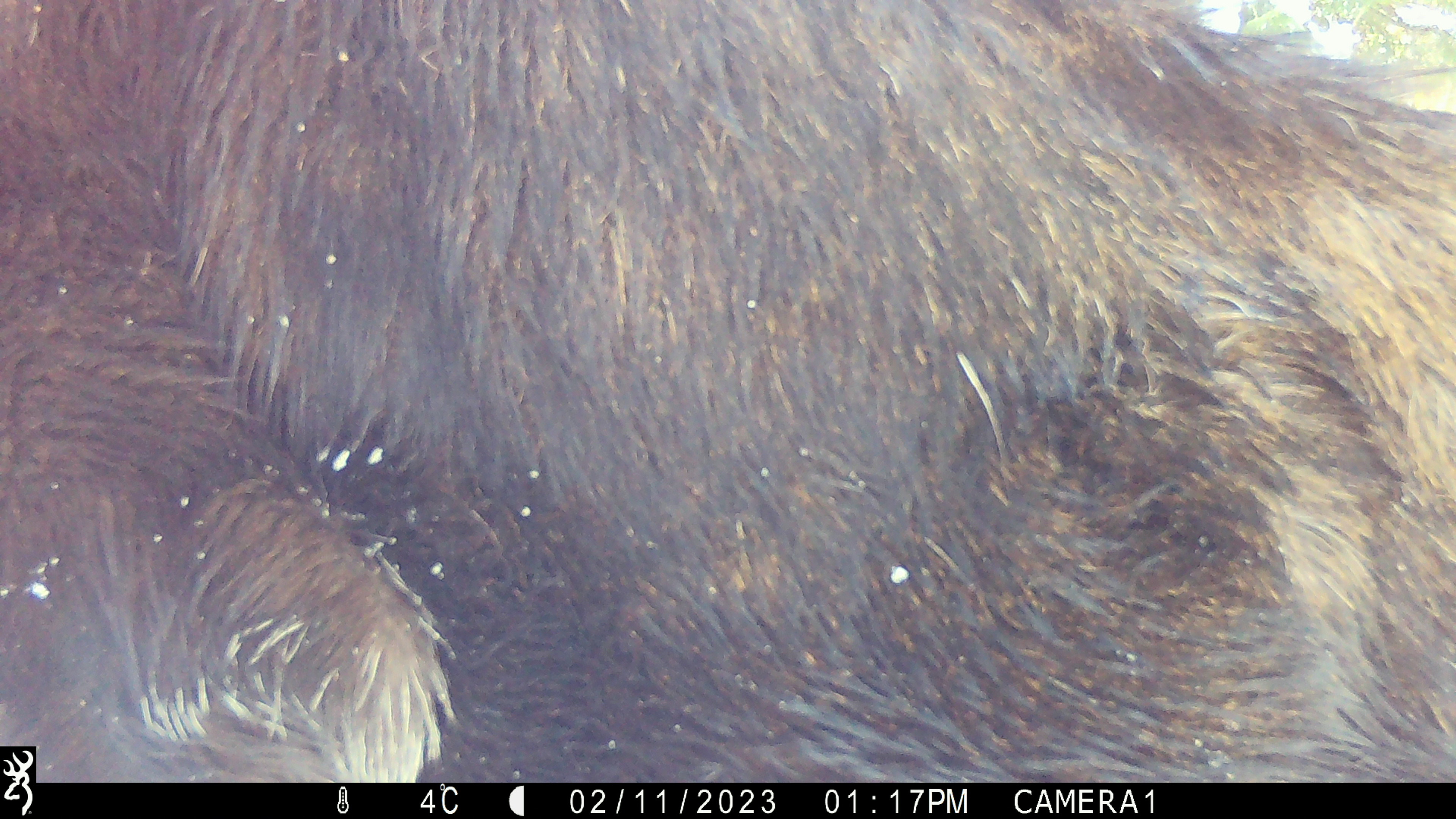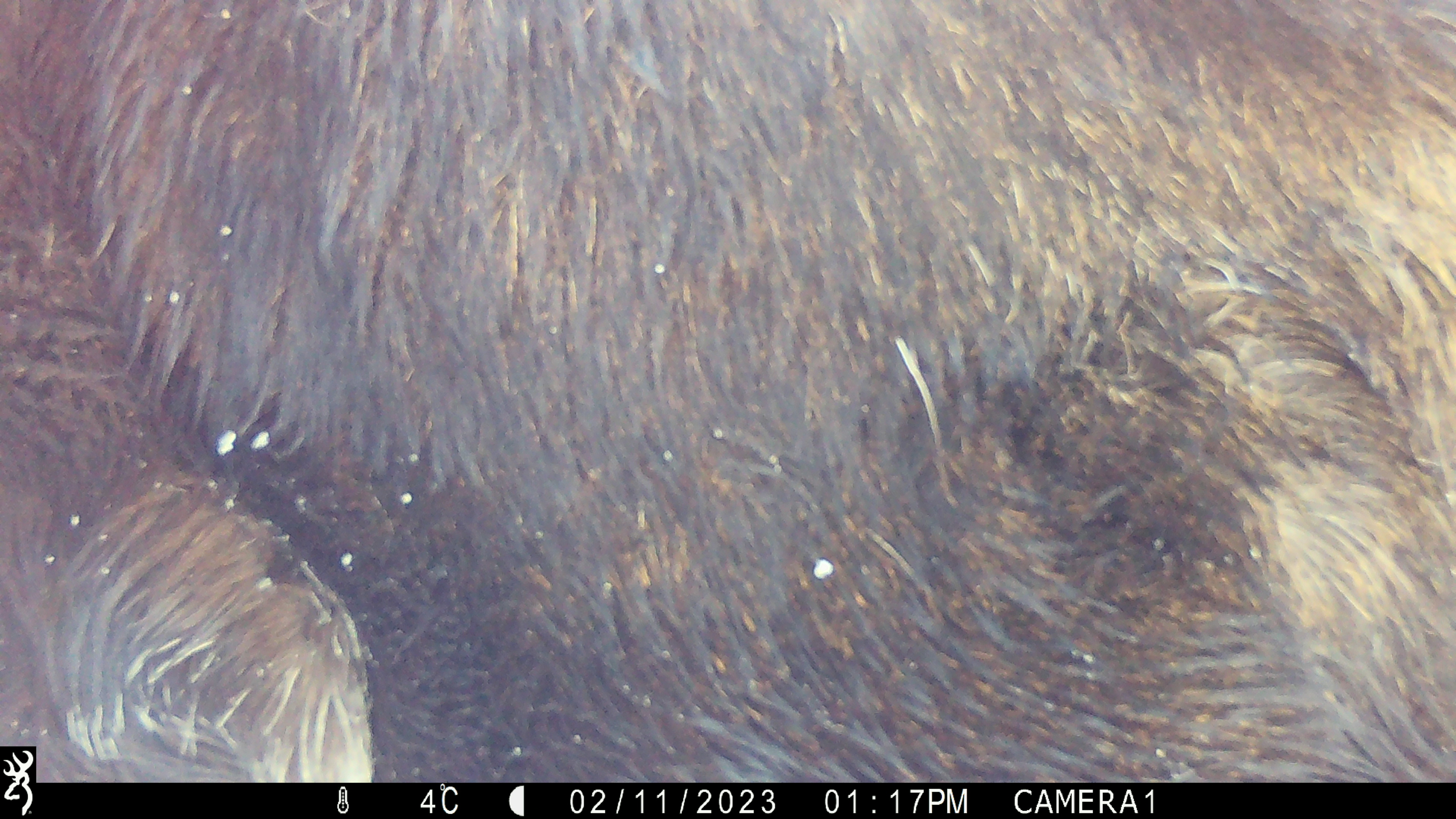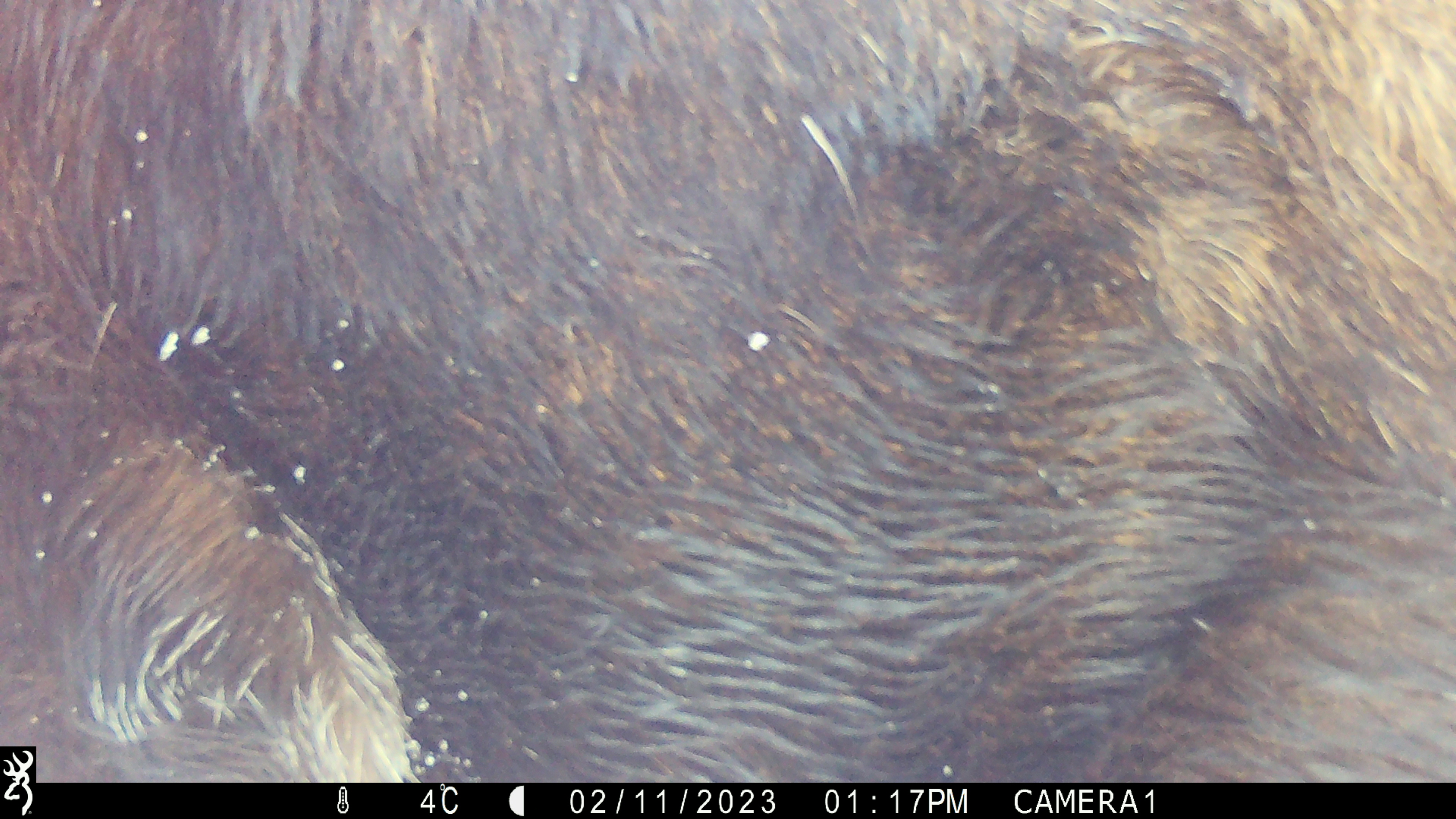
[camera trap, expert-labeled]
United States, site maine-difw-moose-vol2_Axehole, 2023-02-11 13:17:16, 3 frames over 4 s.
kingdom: Animalia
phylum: Chordata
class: Mammalia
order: Artiodactyla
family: Cervidae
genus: Alces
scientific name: Alces alces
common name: moose